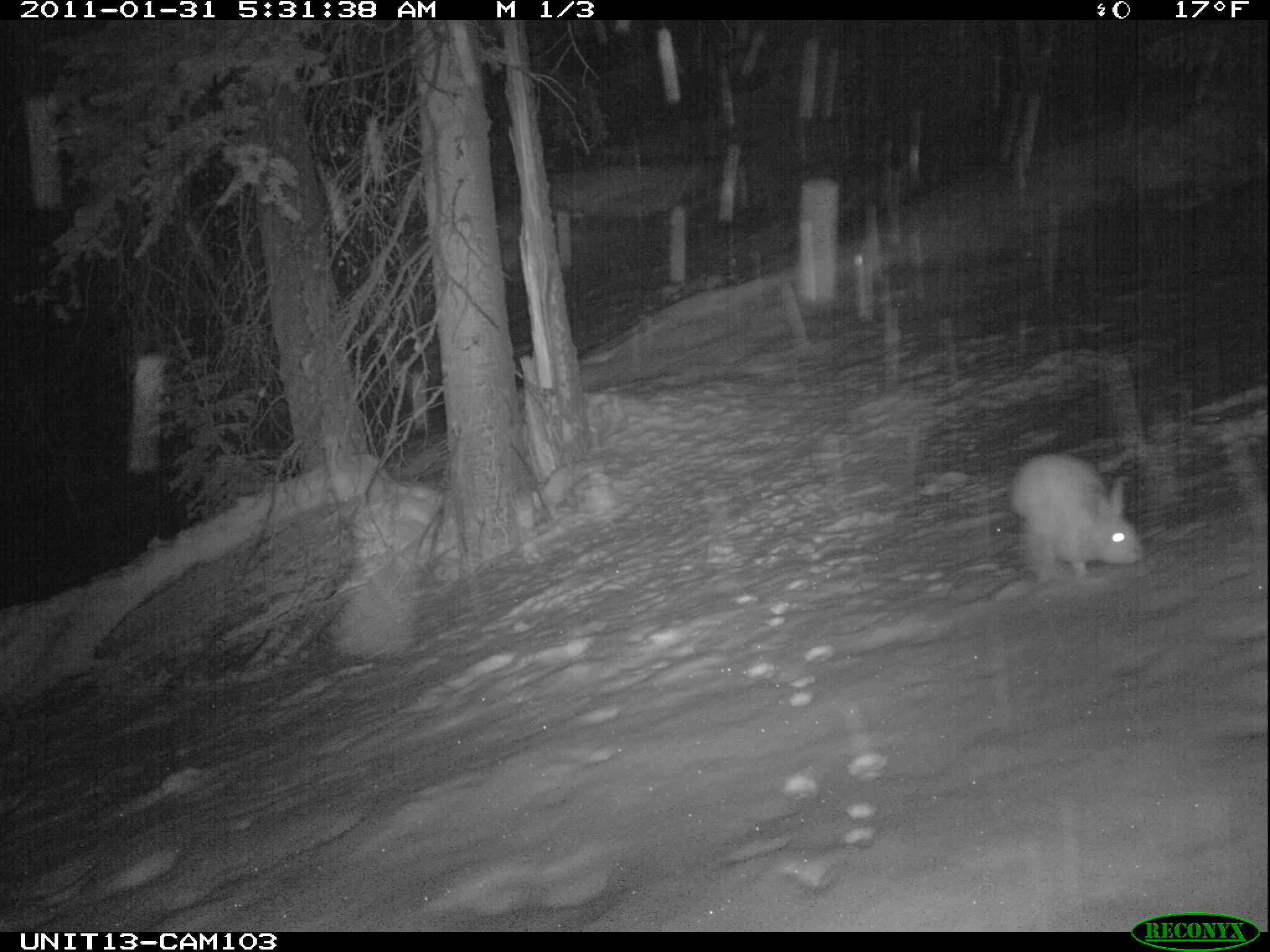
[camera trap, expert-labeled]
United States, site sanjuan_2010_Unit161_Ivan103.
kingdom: Animalia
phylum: Chordata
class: Mammalia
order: Lagomorpha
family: Leporidae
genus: Lepus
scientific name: Lepus americanus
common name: snowshoe hare